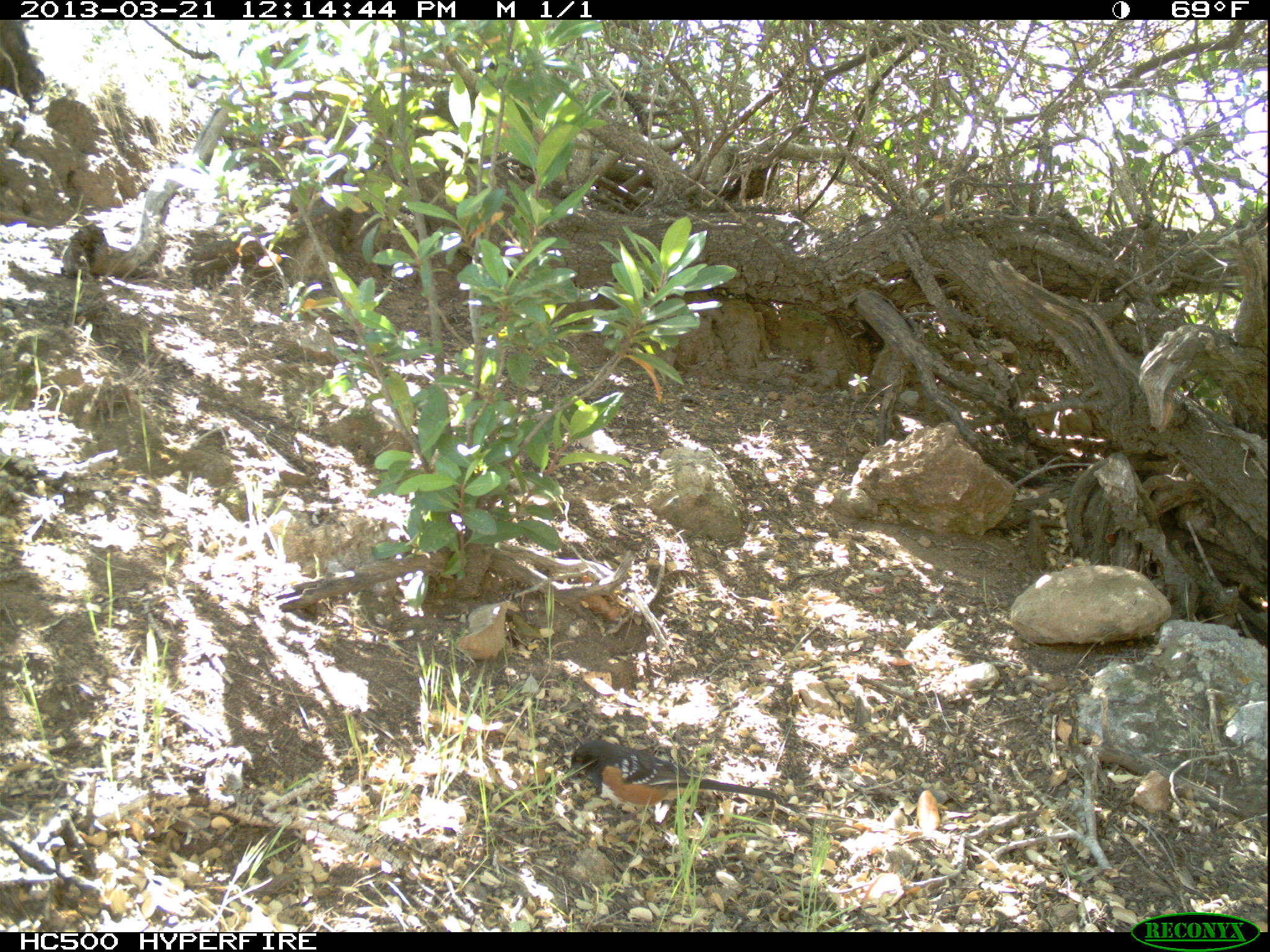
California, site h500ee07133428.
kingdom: Animalia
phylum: Chordata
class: Aves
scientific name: Aves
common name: bird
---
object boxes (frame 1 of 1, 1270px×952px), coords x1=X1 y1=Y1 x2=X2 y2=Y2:
bird: x1=564 y1=741 x2=779 y2=827